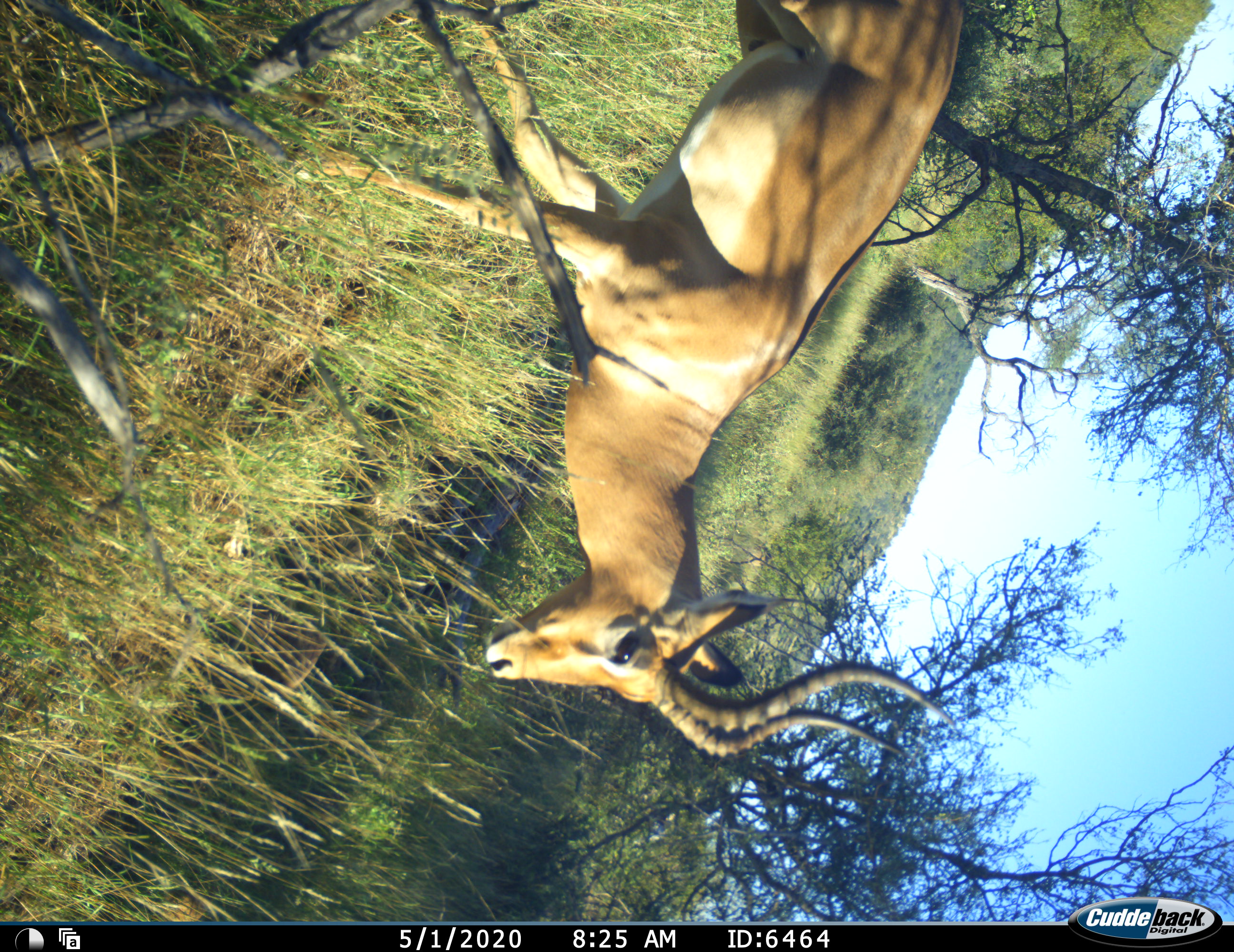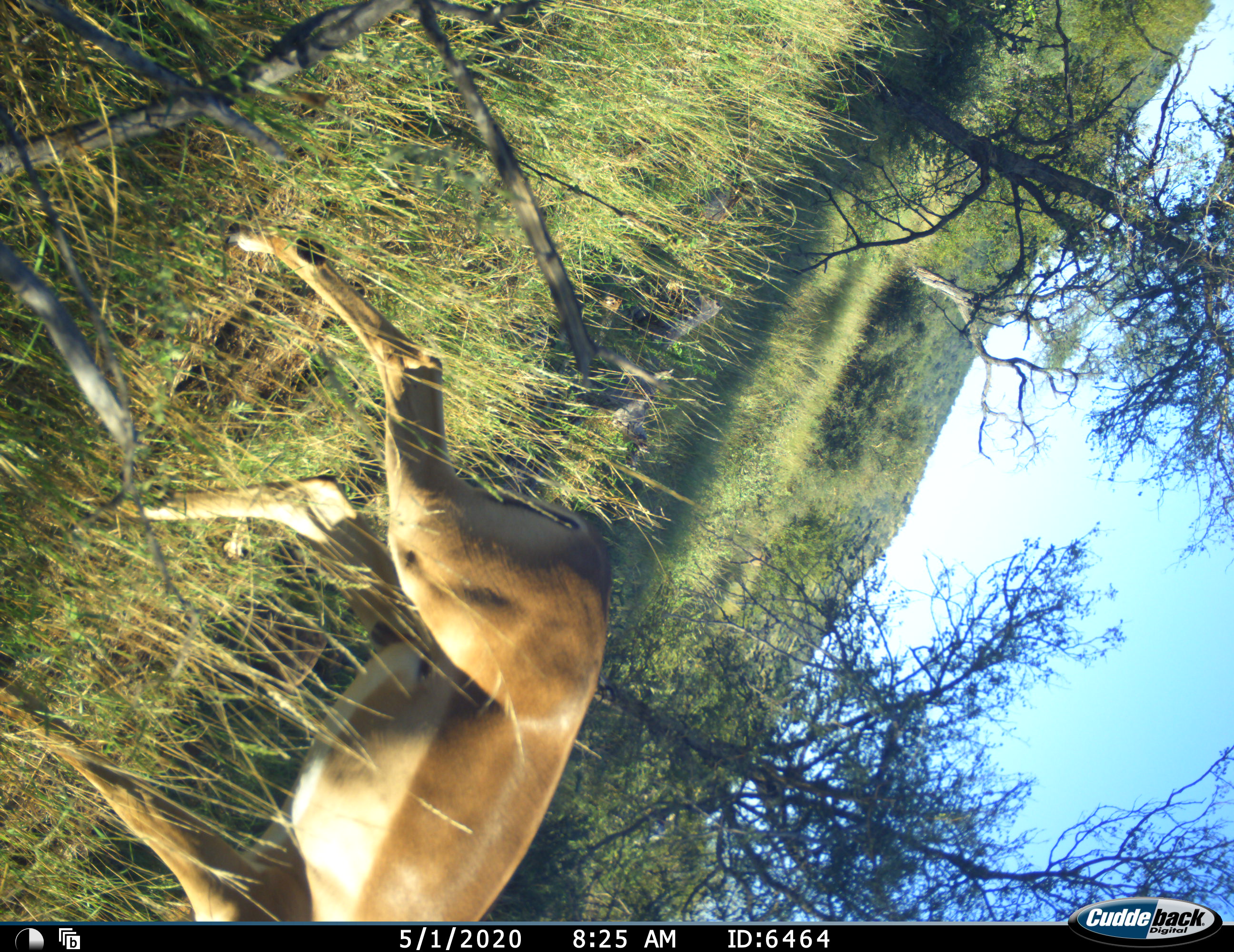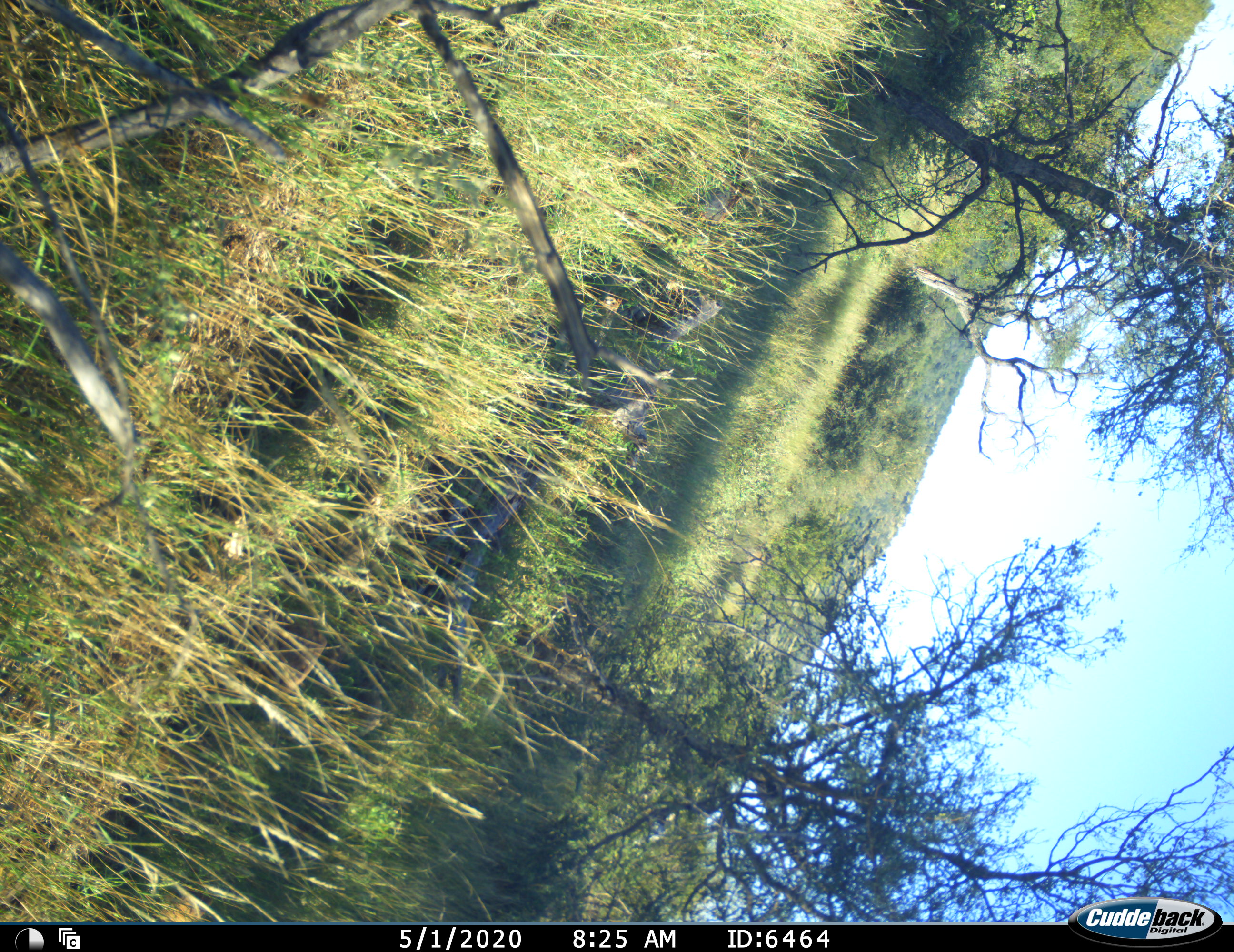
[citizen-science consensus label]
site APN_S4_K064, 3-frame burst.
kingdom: Animalia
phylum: Chordata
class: Mammalia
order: Artiodactyla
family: Bovidae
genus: Aepyceros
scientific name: Aepyceros melampus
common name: impala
Impala (Aepyceros melampus), count 1. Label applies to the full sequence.